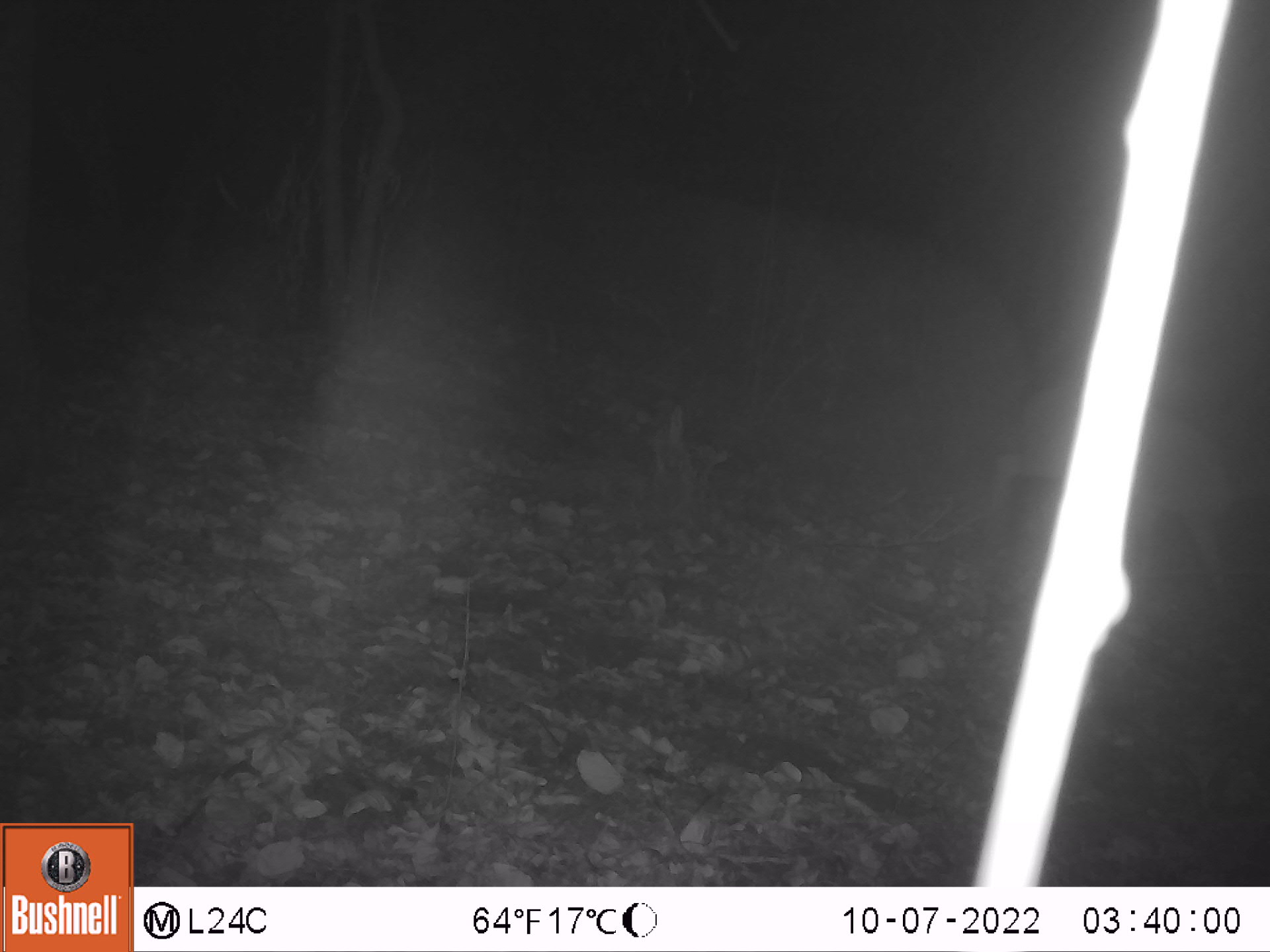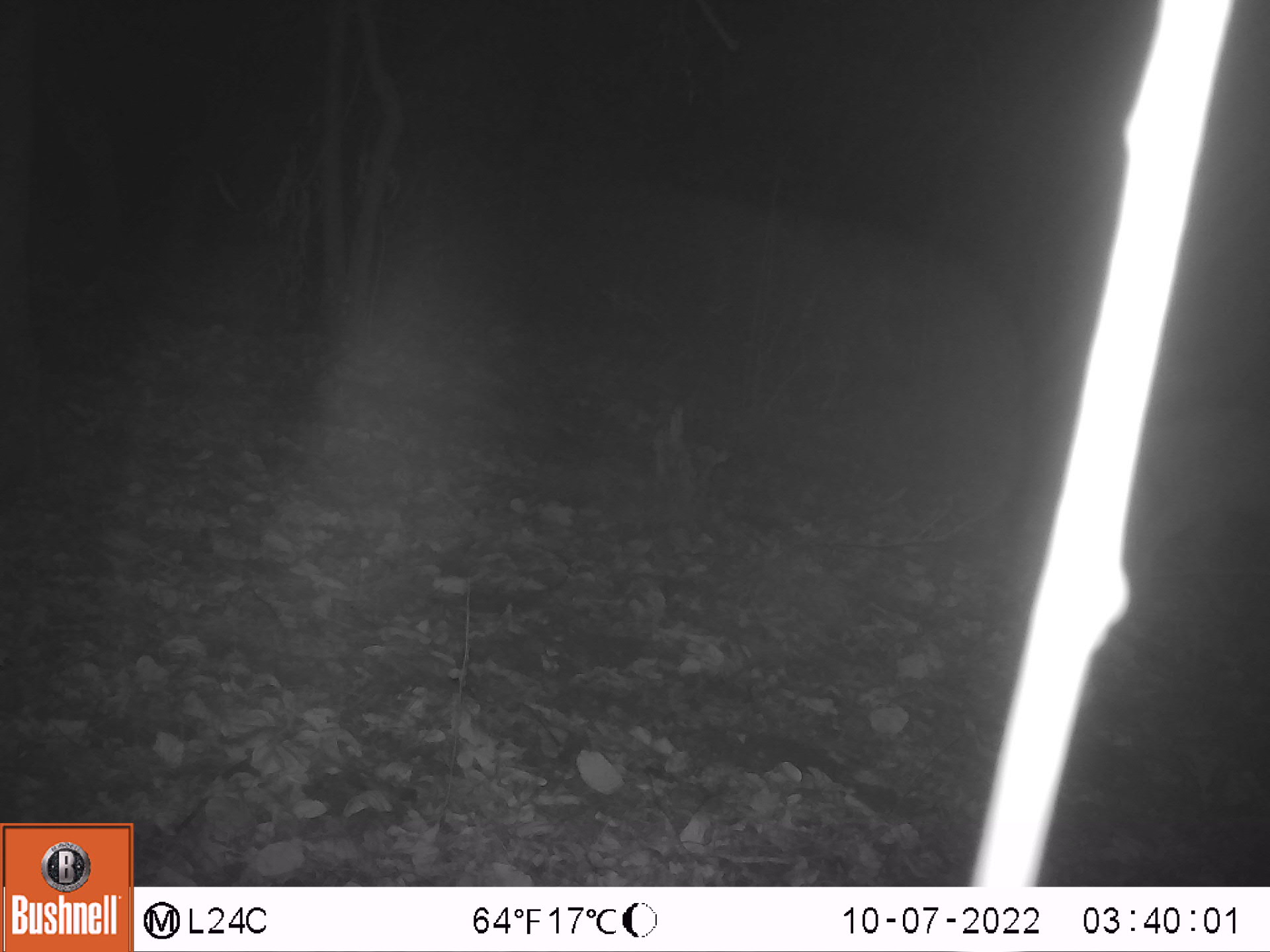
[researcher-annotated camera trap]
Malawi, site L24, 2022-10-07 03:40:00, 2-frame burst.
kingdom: Animalia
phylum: Chordata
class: Mammalia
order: Artiodactyla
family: Bovidae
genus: Tragelaphus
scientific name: Tragelaphus sylvaticus sylvaticus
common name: cape bushbuck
Cape bushbuck (Tragelaphus sylvaticus sylvaticus), count 1.